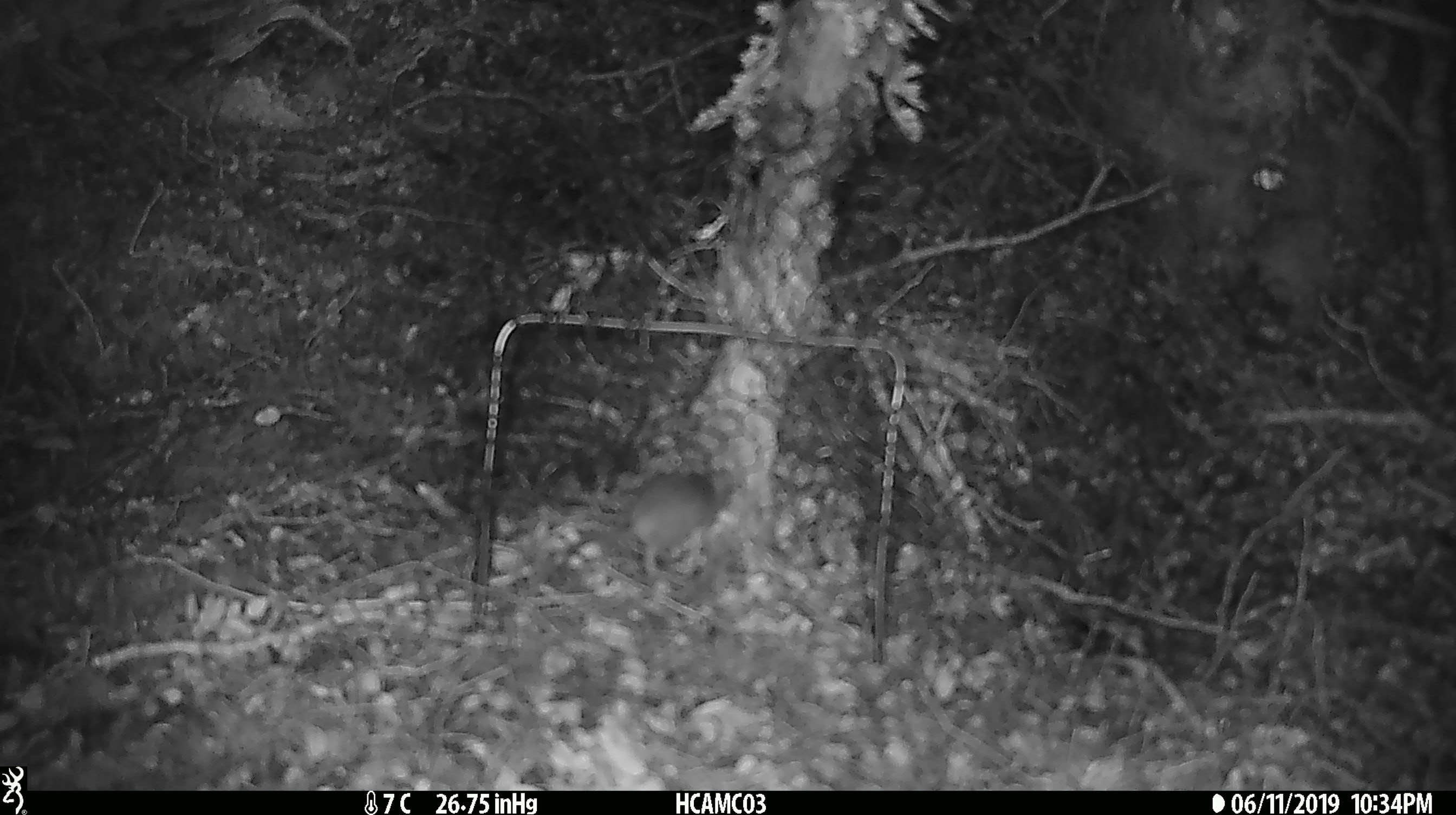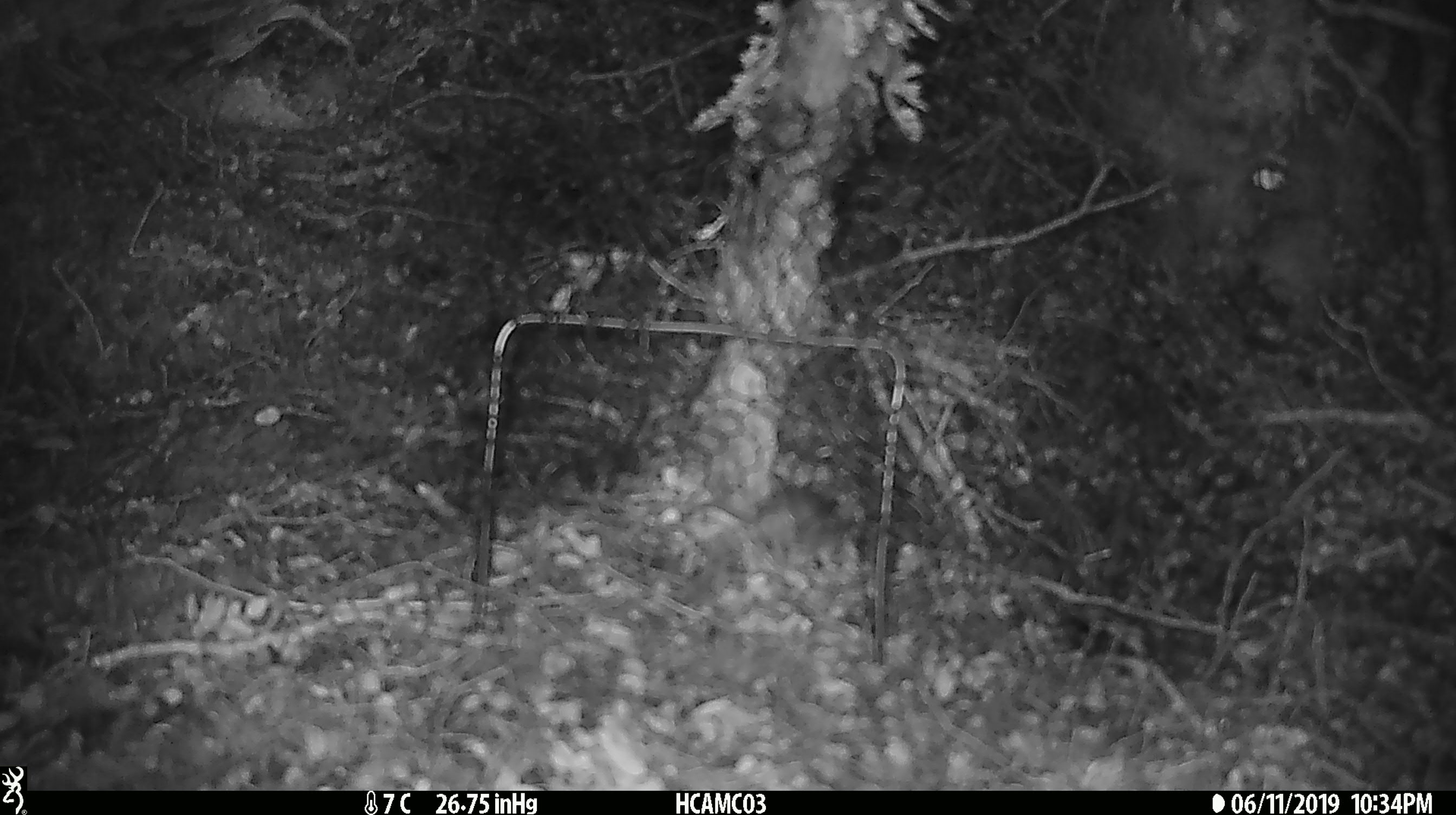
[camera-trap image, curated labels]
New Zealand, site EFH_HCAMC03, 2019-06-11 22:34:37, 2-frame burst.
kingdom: Animalia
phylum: Chordata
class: Mammalia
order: Rodentia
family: Muridae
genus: Mus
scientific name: Mus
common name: mouse